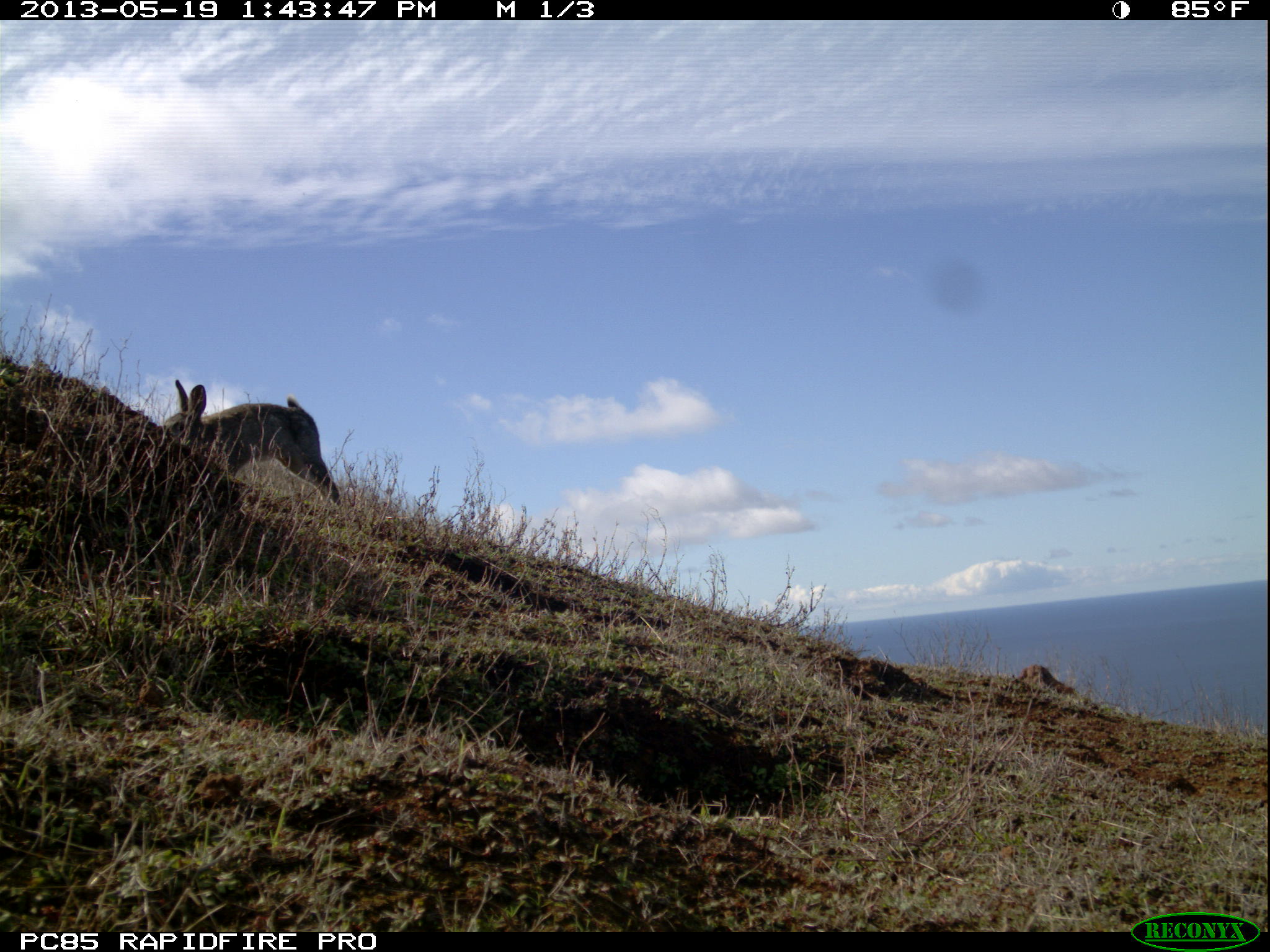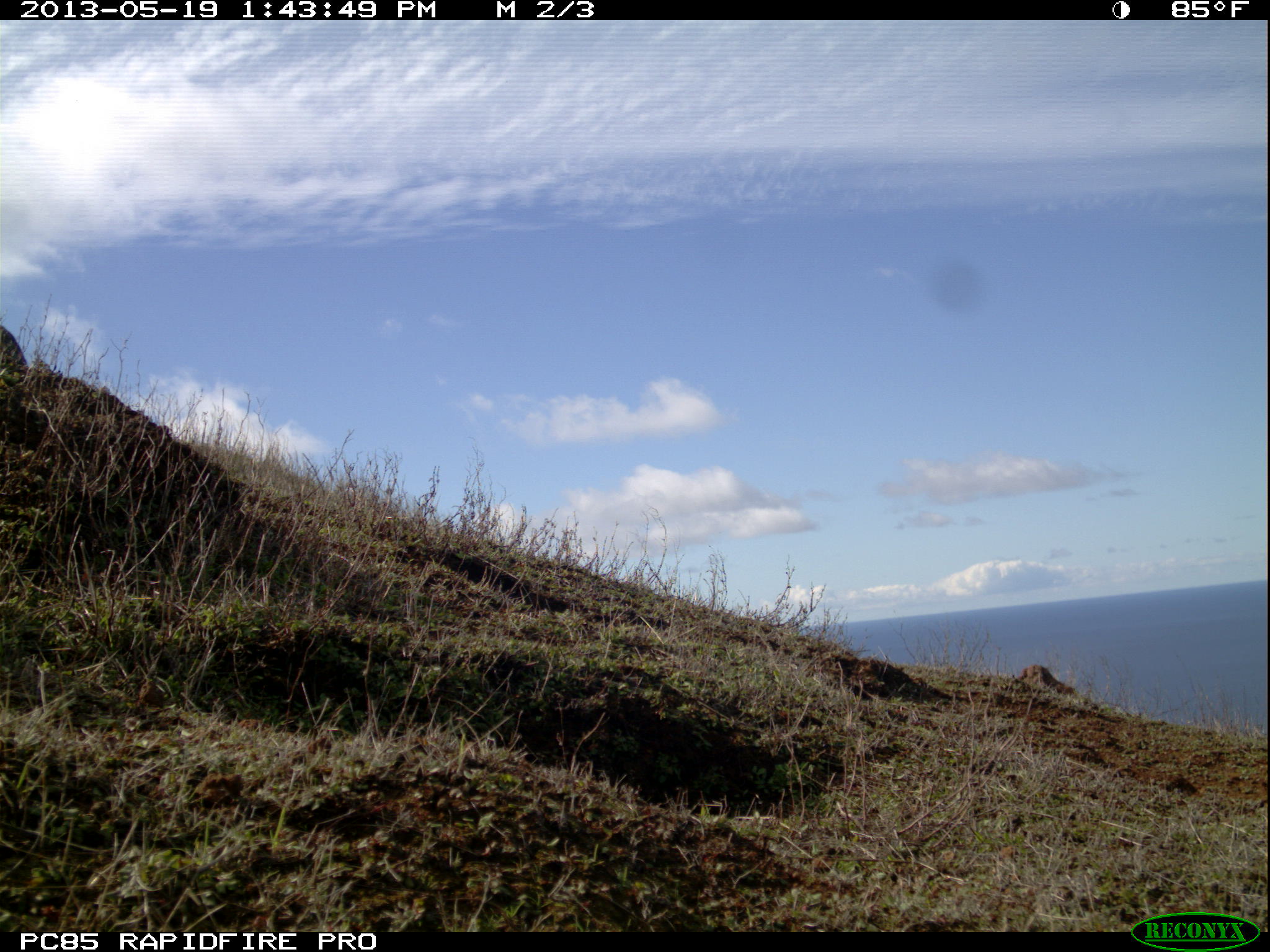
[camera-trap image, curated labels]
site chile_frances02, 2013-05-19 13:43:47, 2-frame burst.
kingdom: Animalia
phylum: Chordata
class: Mammalia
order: Lagomorpha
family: Leporidae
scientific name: Leporidae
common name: rabbits and hares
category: rabbit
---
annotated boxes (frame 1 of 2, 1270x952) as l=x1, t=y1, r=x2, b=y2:
rabbit: l=159, t=379, r=337, b=510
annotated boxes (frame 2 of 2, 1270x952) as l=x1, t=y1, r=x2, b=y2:
unknown: l=0, t=309, r=35, b=375